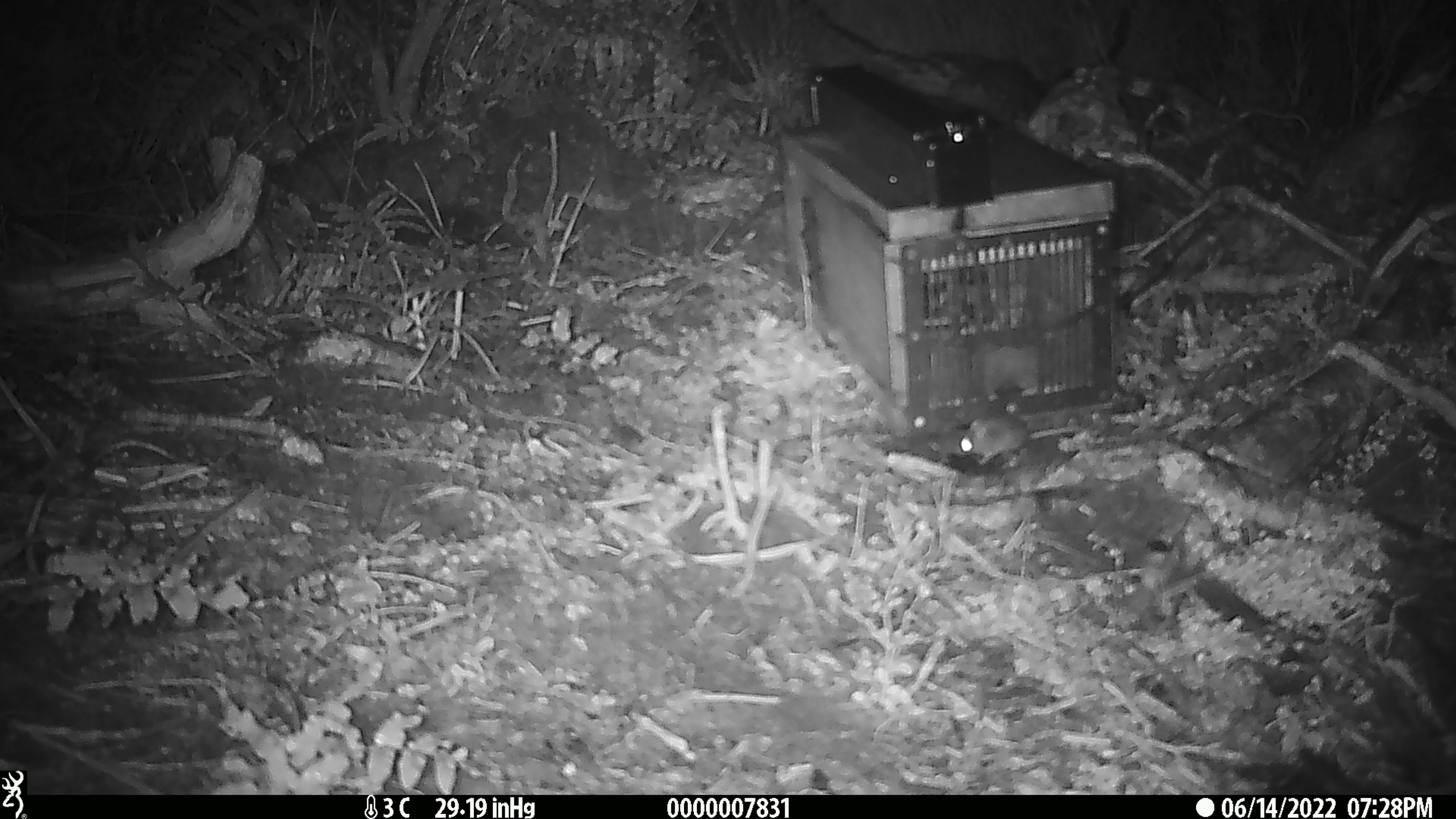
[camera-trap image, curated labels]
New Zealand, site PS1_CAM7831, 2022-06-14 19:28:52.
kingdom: Animalia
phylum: Chordata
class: Mammalia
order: Rodentia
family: Muridae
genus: Mus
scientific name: Mus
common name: mouse